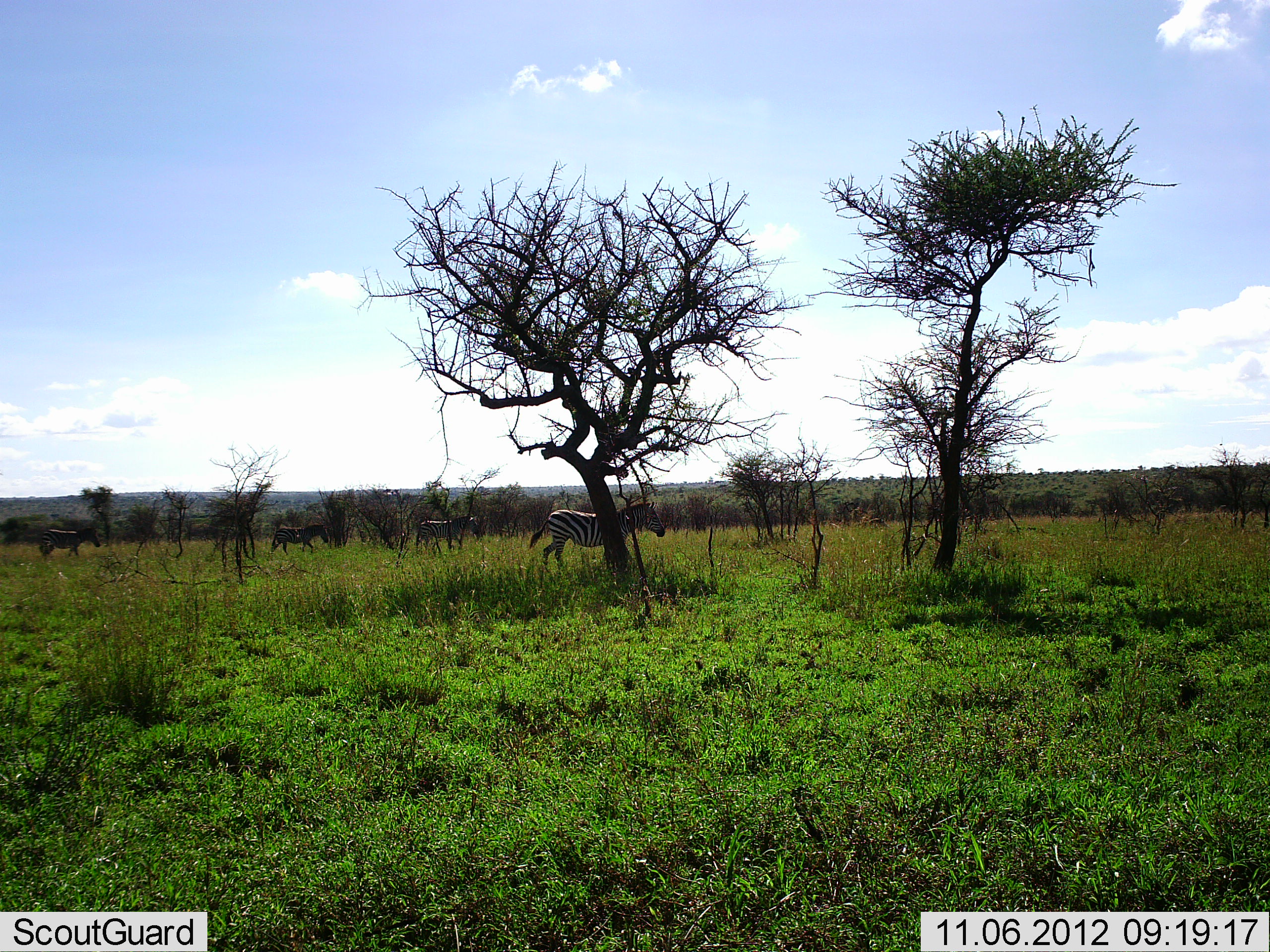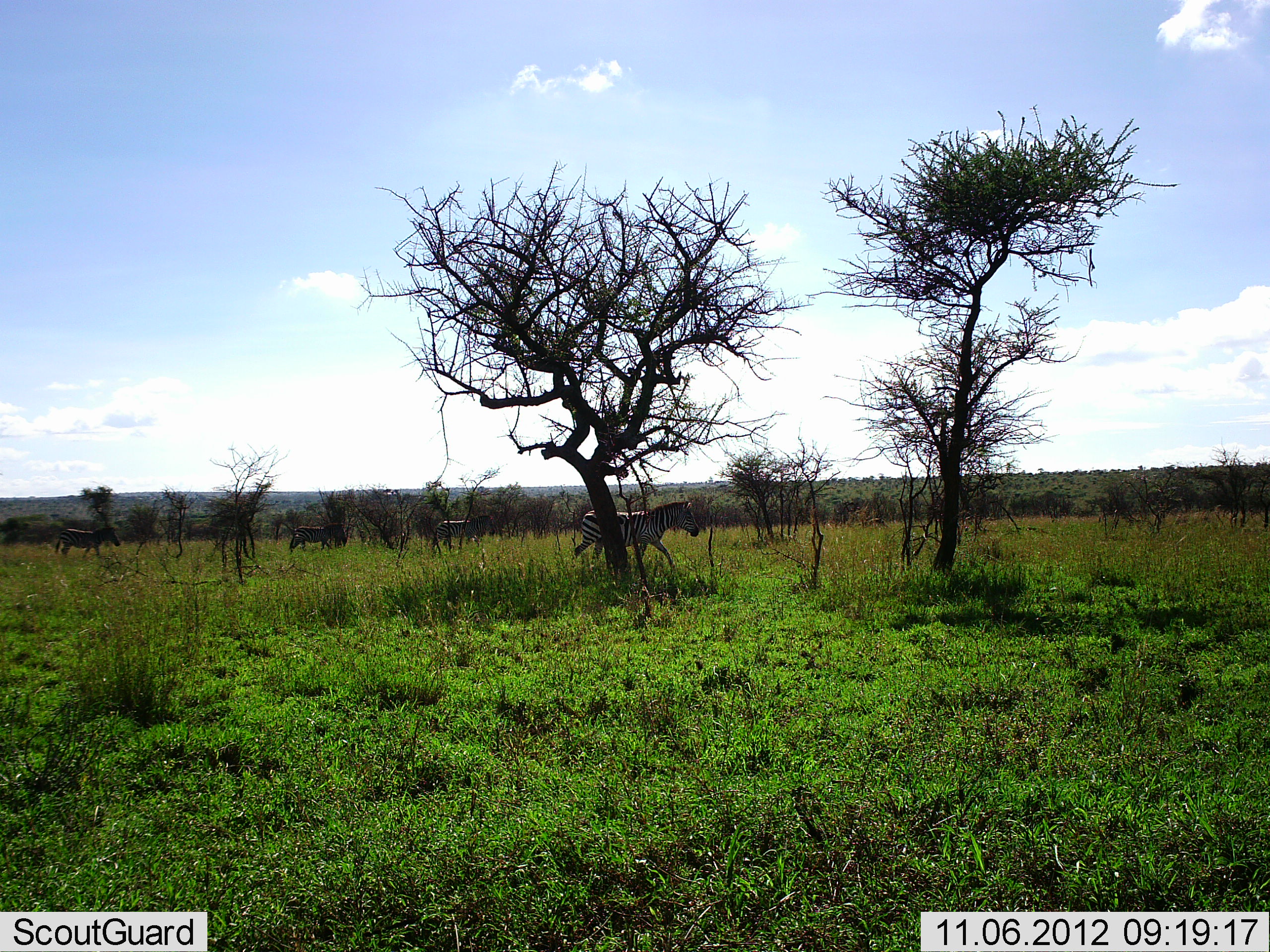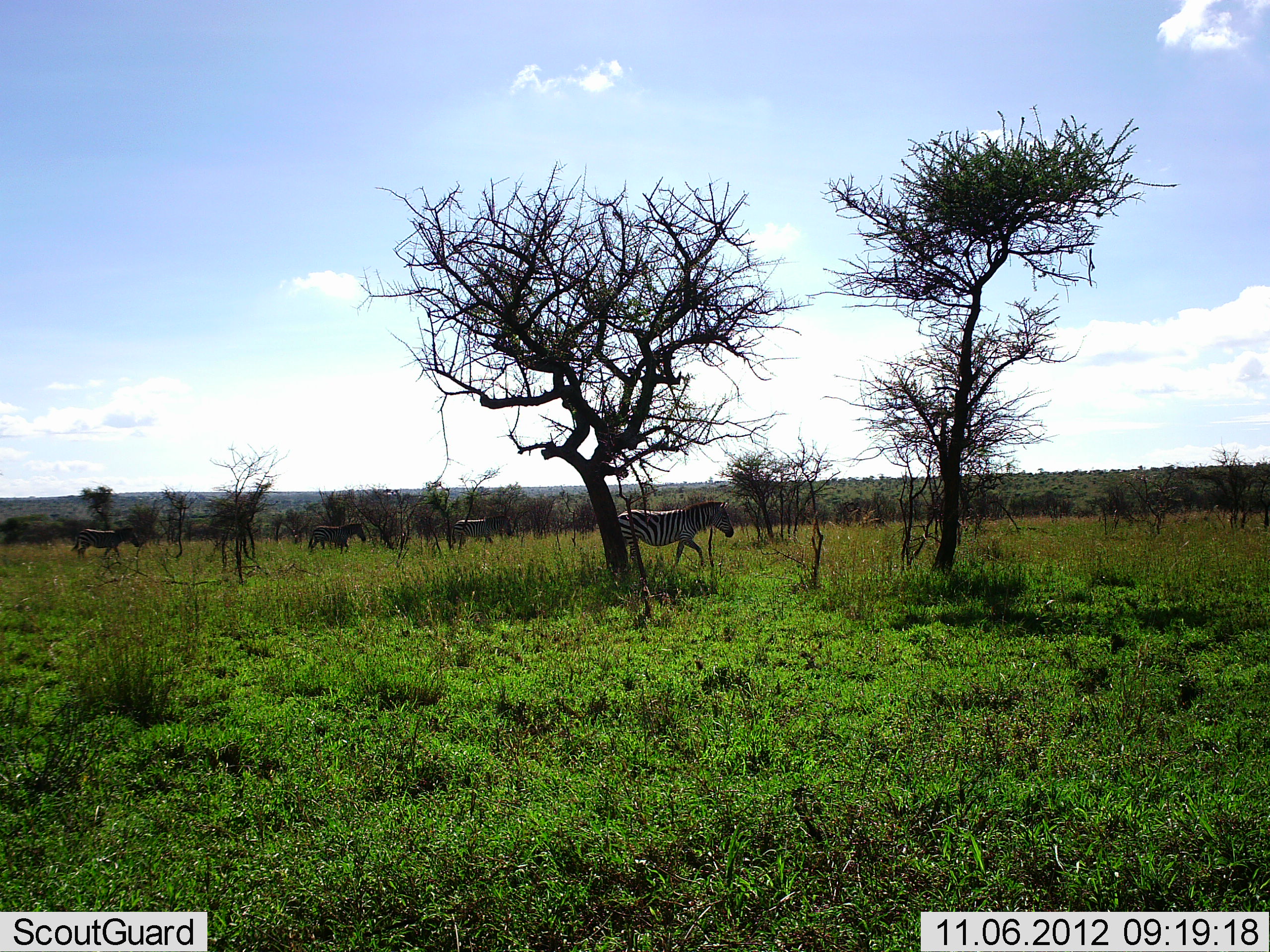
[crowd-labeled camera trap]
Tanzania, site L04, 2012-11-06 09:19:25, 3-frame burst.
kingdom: Animalia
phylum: Chordata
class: Mammalia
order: Perissodactyla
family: Equidae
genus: Equus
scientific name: Equus quagga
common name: plains zebra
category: zebra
Zebra (plains zebra) (Equus quagga), count 4. Behavior (volunteer vote fractions): standing 10%, resting 0%, moving 100%, interacting 0%. Young present (vote fraction): 0%. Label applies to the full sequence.